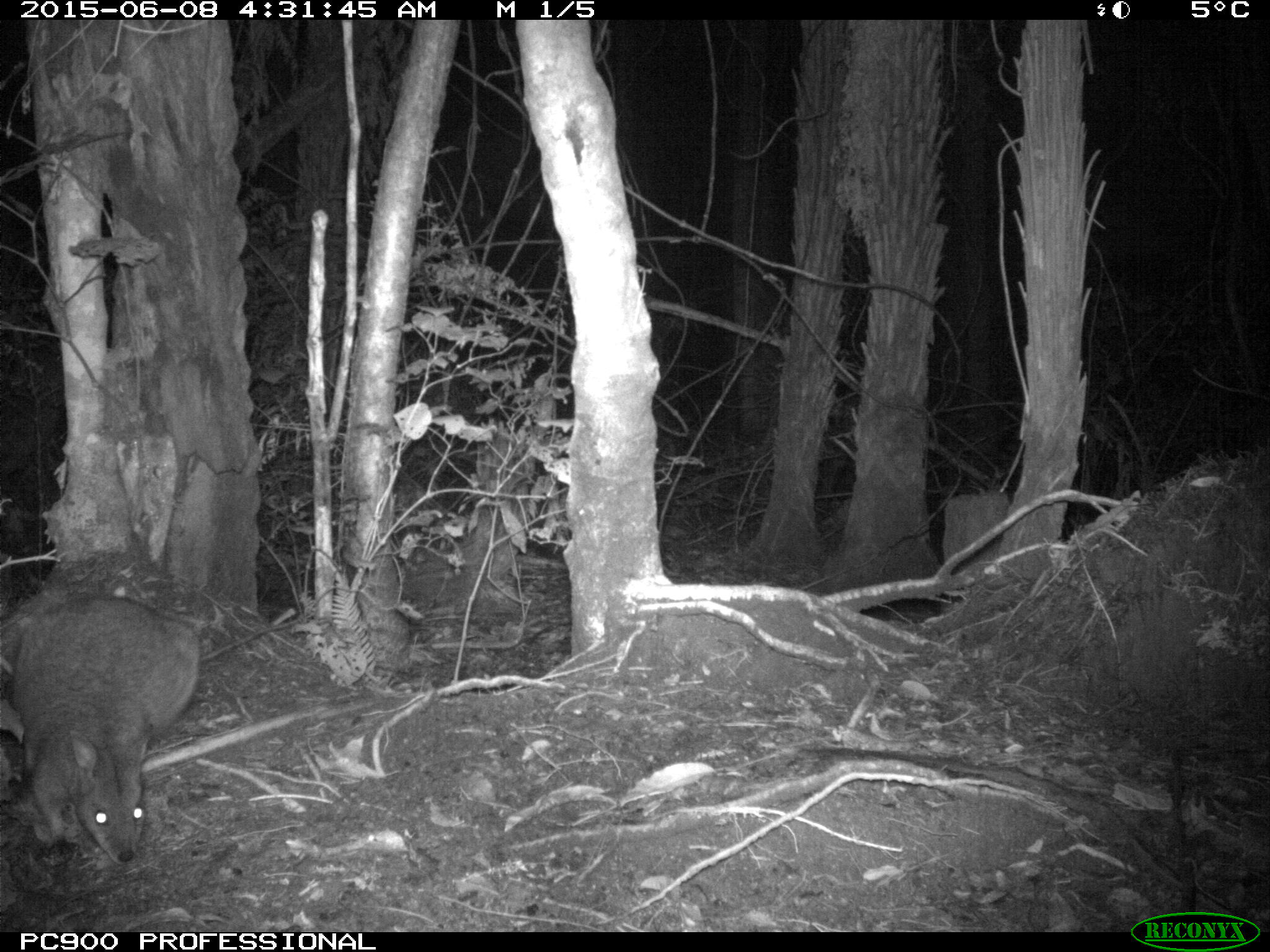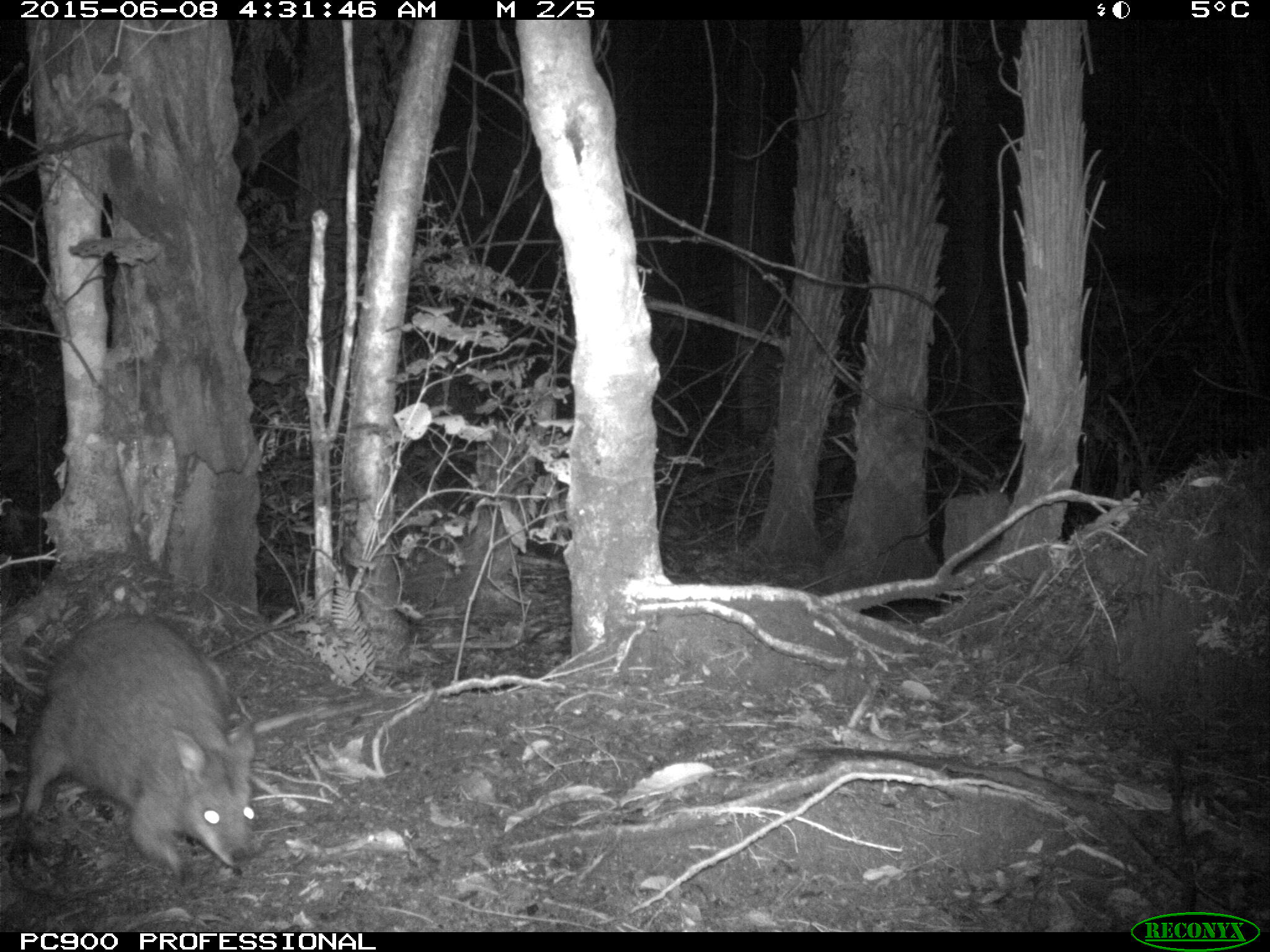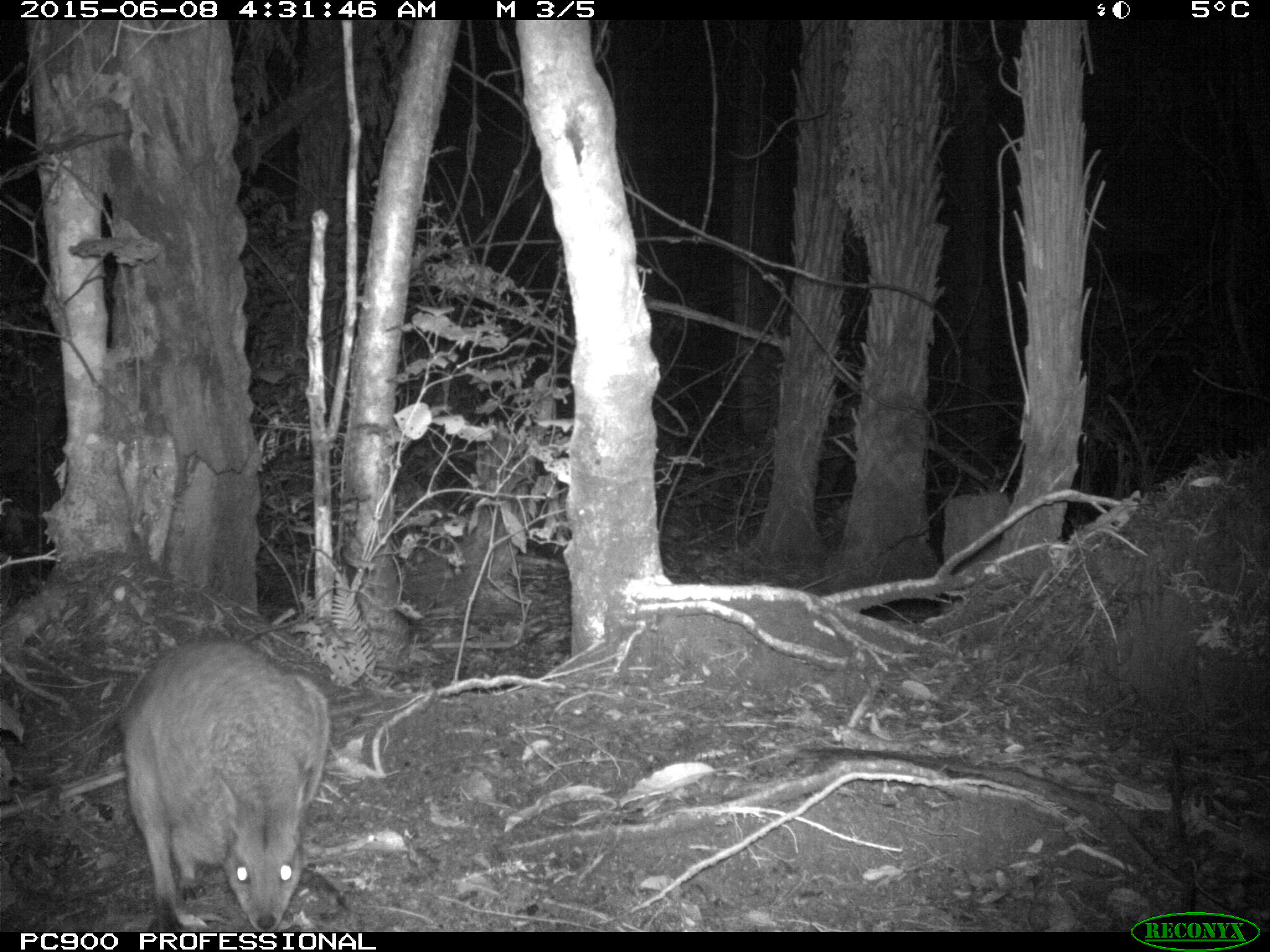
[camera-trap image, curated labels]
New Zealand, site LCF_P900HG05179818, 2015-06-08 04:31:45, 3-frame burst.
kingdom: Animalia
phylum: Chordata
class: Mammalia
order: Diprotodontia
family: Macropodidae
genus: Notamacropus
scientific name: Notamacropus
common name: wallaby